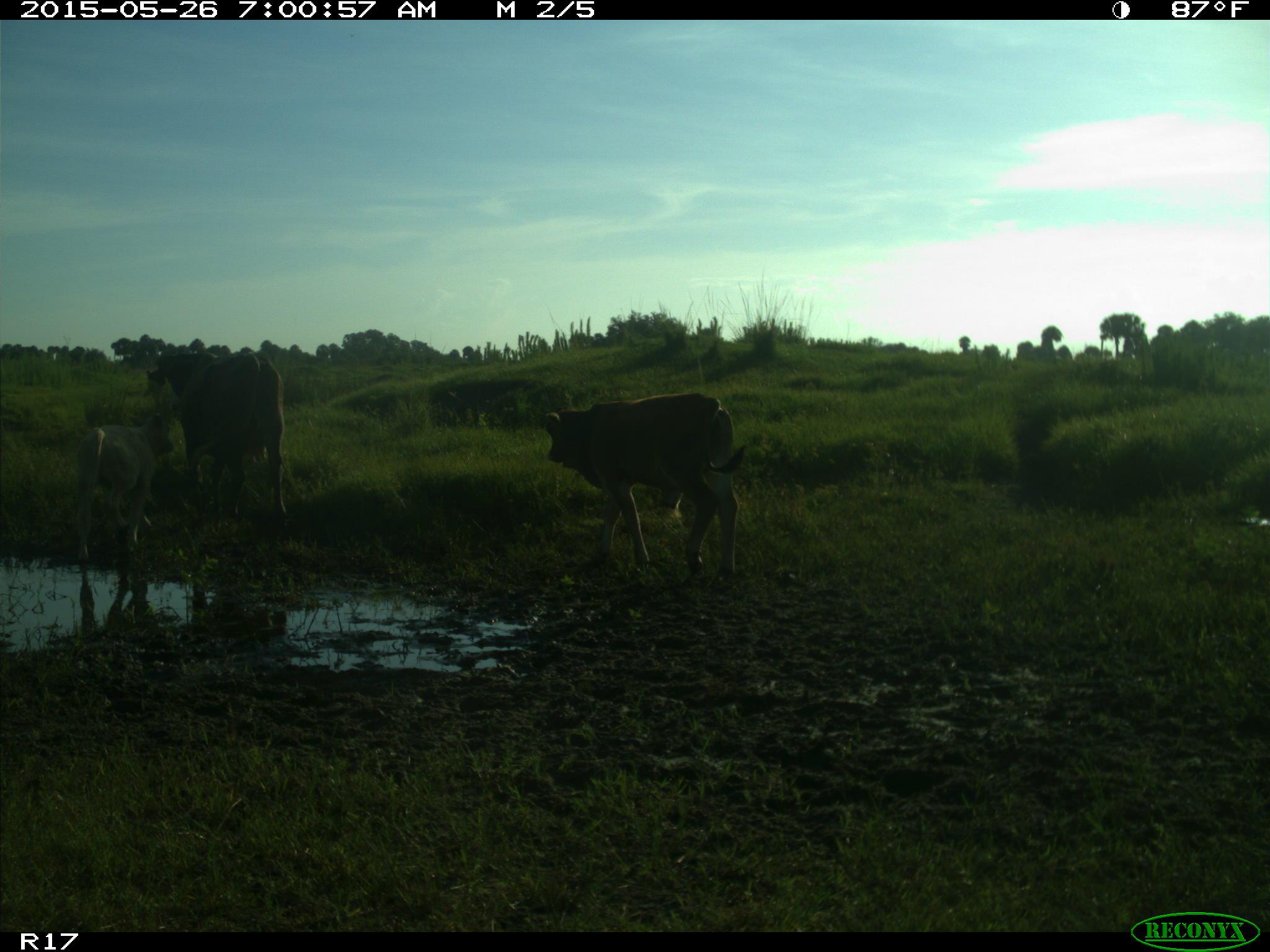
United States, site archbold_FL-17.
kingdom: Animalia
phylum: Chordata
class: Mammalia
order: Artiodactyla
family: Bovidae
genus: Bos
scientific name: Bos taurus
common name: domestic cow